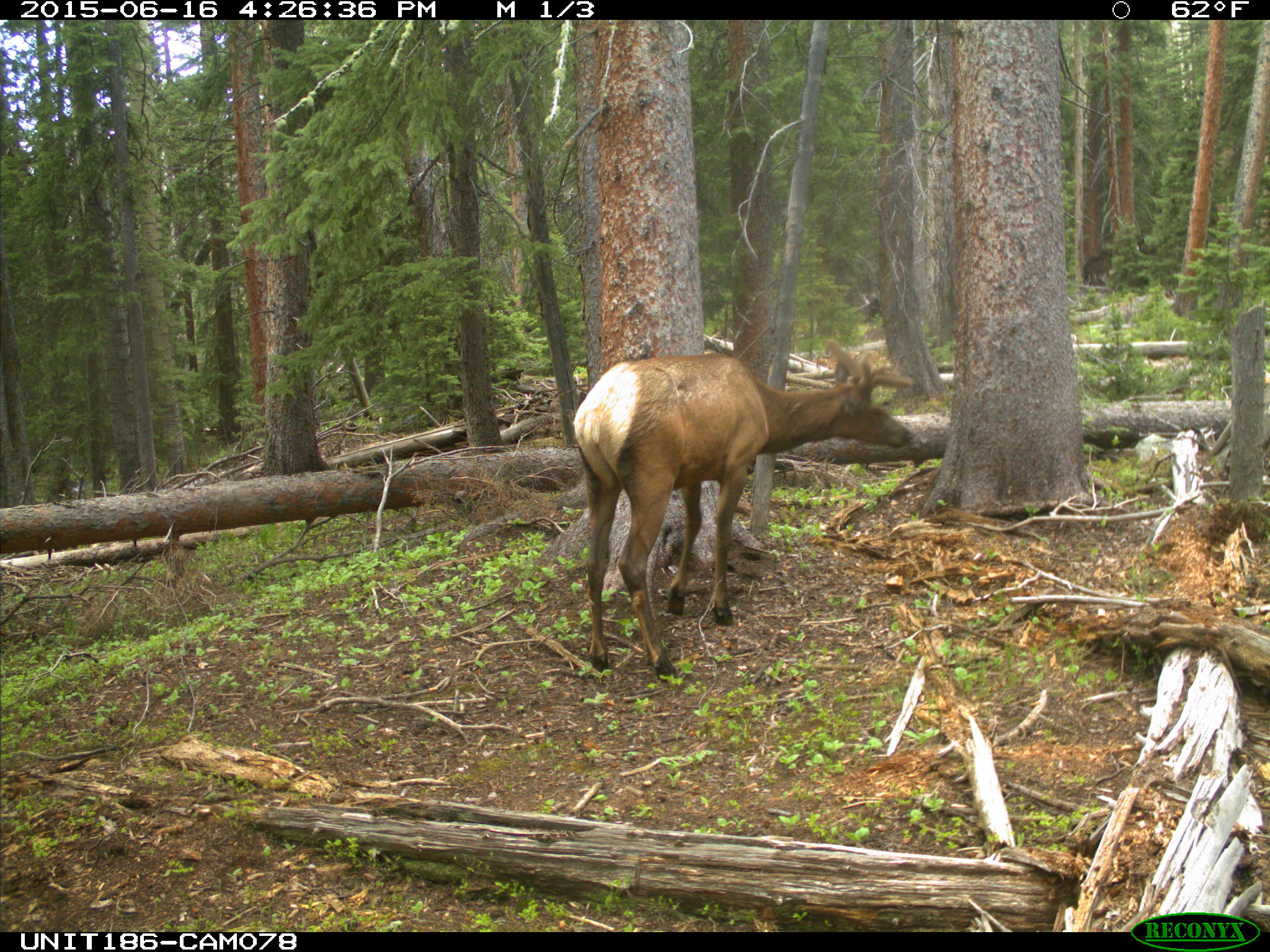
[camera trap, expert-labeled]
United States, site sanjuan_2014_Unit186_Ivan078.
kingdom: Animalia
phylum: Chordata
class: Mammalia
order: Artiodactyla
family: Cervidae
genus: Cervus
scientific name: Cervus elaphus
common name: red deer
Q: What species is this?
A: Cervus elaphus (red deer).